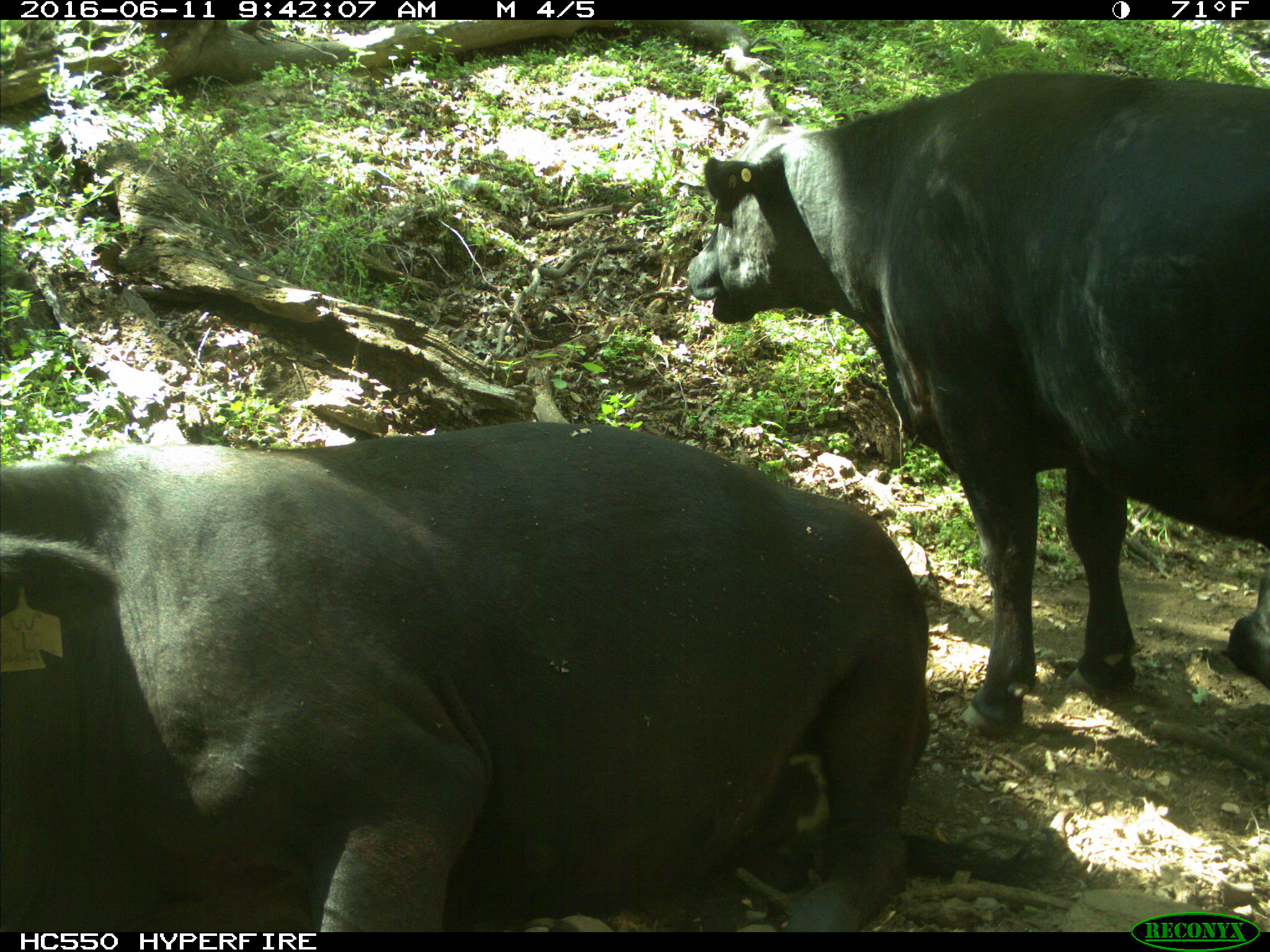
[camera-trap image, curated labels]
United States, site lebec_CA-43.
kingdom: Animalia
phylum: Chordata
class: Mammalia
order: Artiodactyla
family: Bovidae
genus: Bos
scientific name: Bos taurus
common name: domestic cow